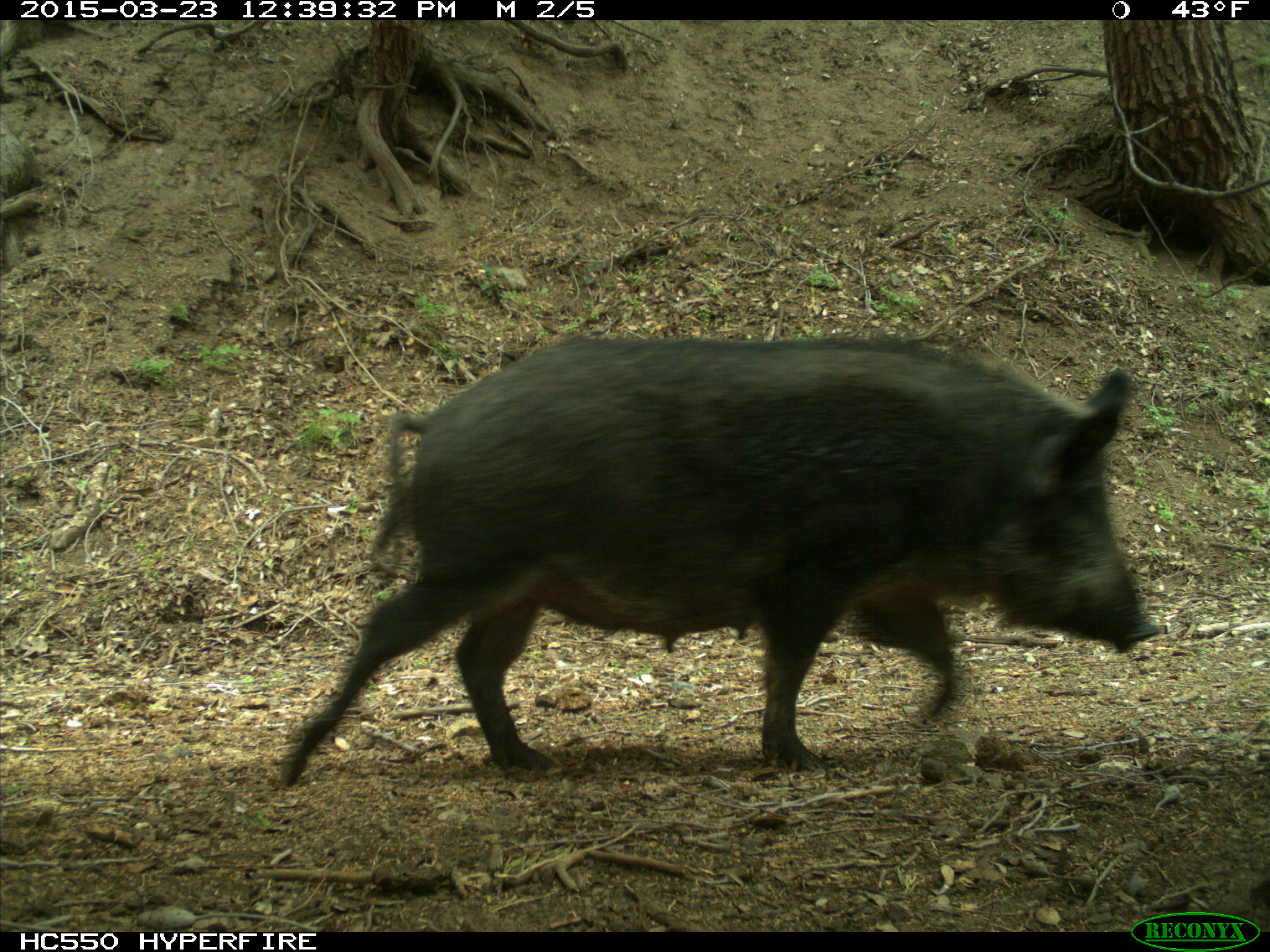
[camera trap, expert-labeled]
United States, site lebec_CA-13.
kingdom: Animalia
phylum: Chordata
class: Mammalia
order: Artiodactyla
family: Suidae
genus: Sus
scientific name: Sus scrofa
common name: wild boar